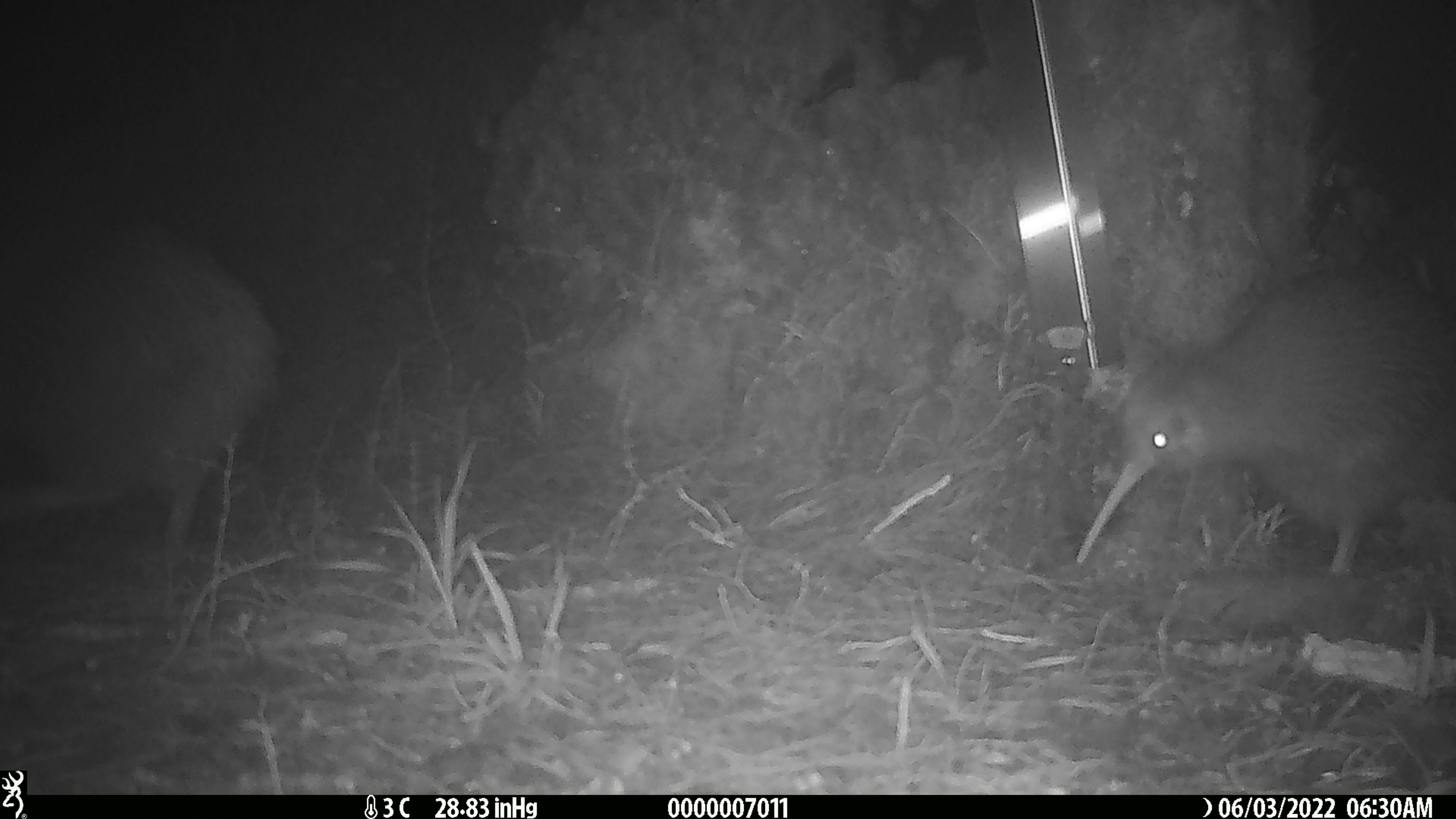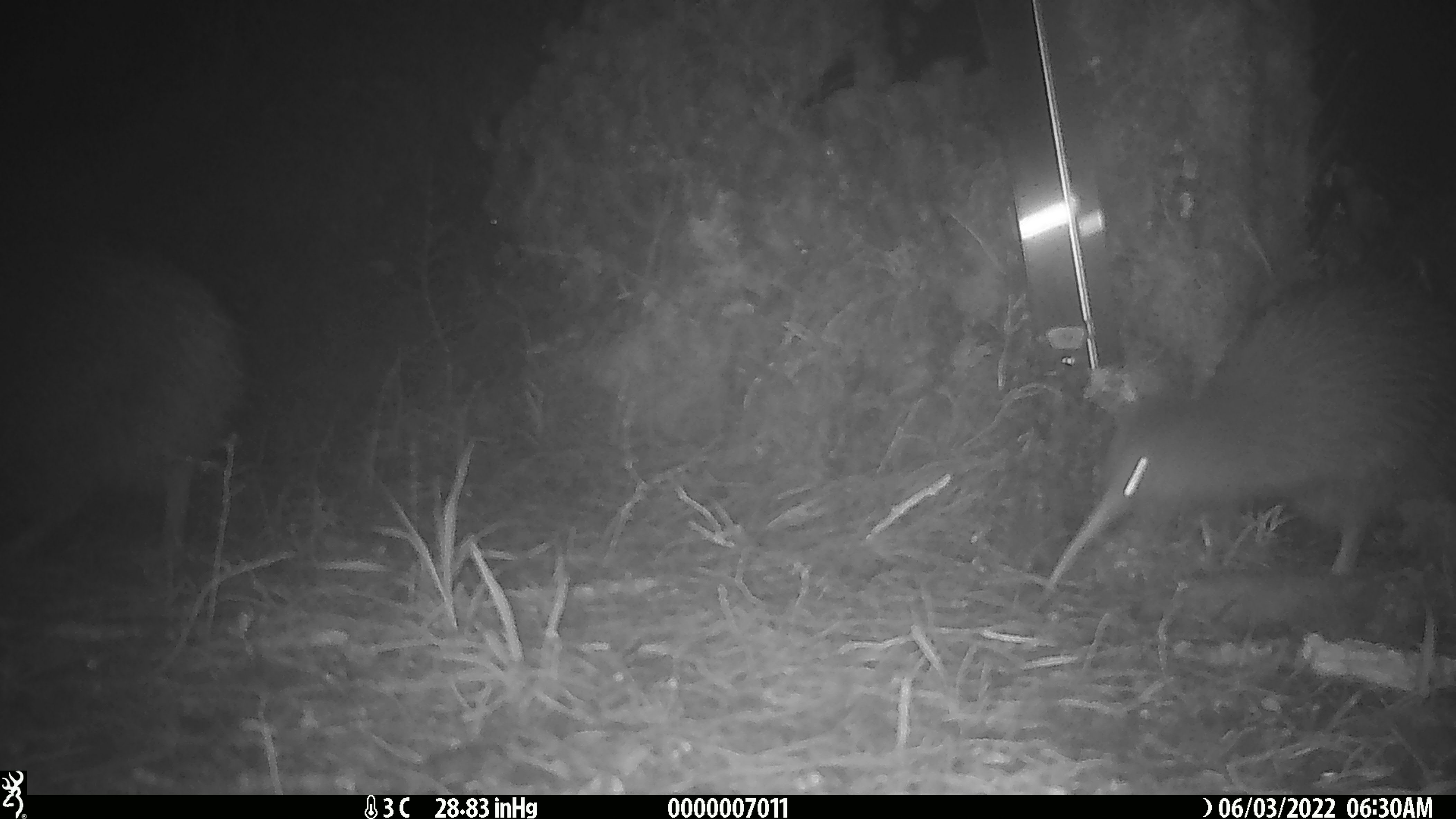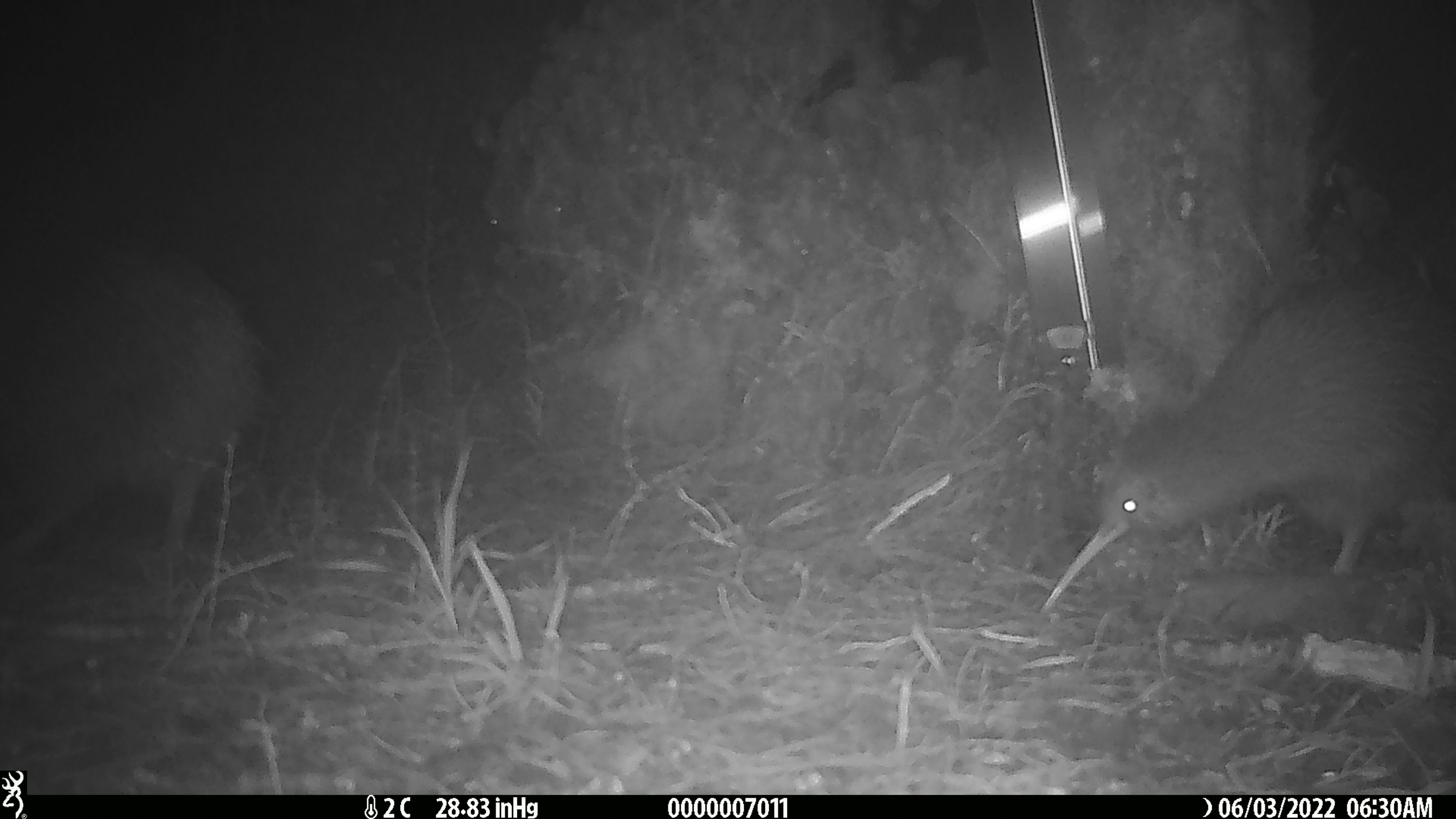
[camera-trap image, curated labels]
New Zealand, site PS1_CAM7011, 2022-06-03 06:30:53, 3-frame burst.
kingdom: Animalia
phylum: Chordata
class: Aves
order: Apterygiformes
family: Apterygidae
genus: Apteryx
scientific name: Apteryx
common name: kiwi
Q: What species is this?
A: Kiwi (Apteryx).